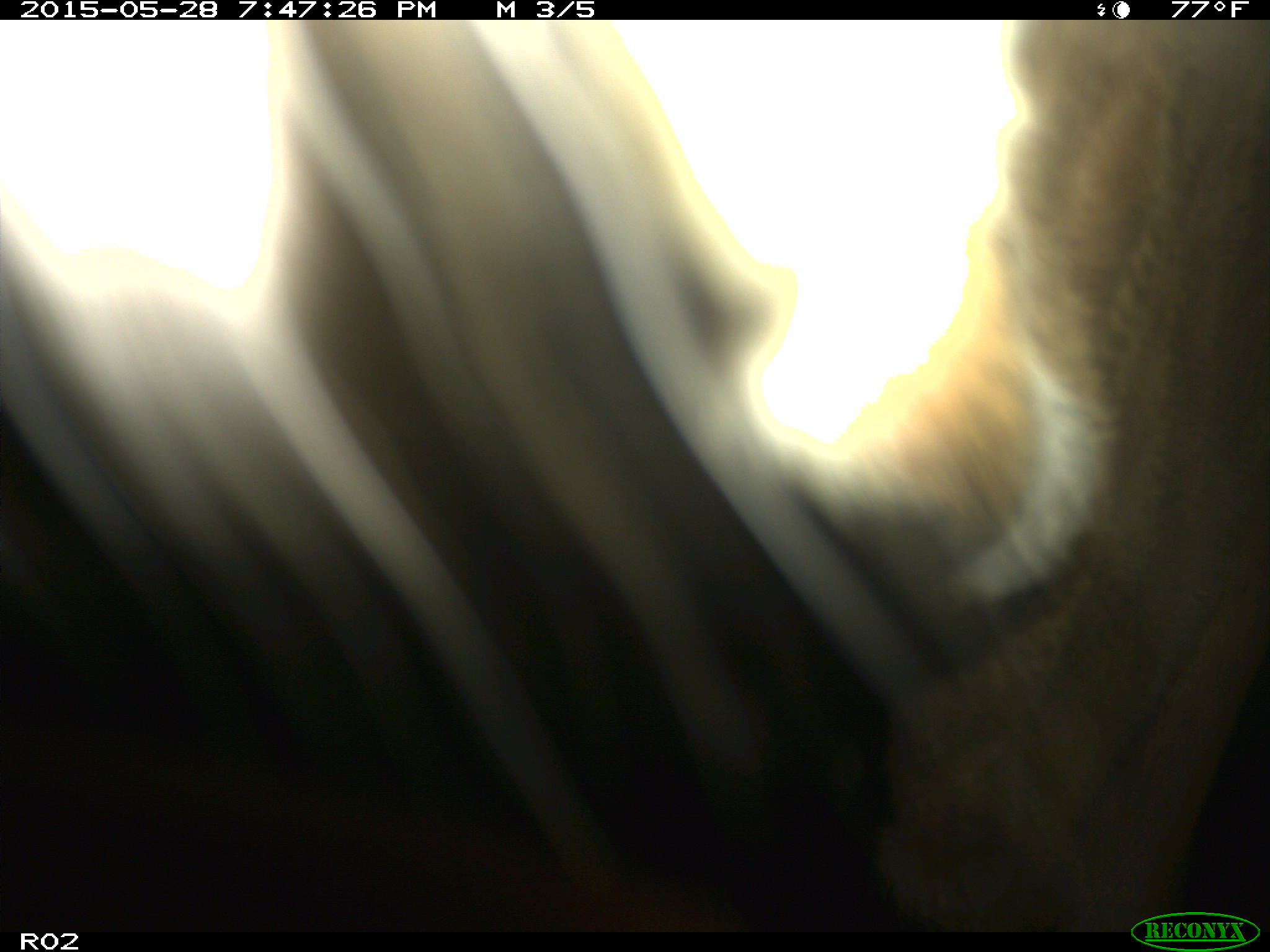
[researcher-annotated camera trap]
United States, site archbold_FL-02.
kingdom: Animalia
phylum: Chordata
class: Mammalia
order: Artiodactyla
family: Bovidae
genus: Bos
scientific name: Bos taurus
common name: domestic cow